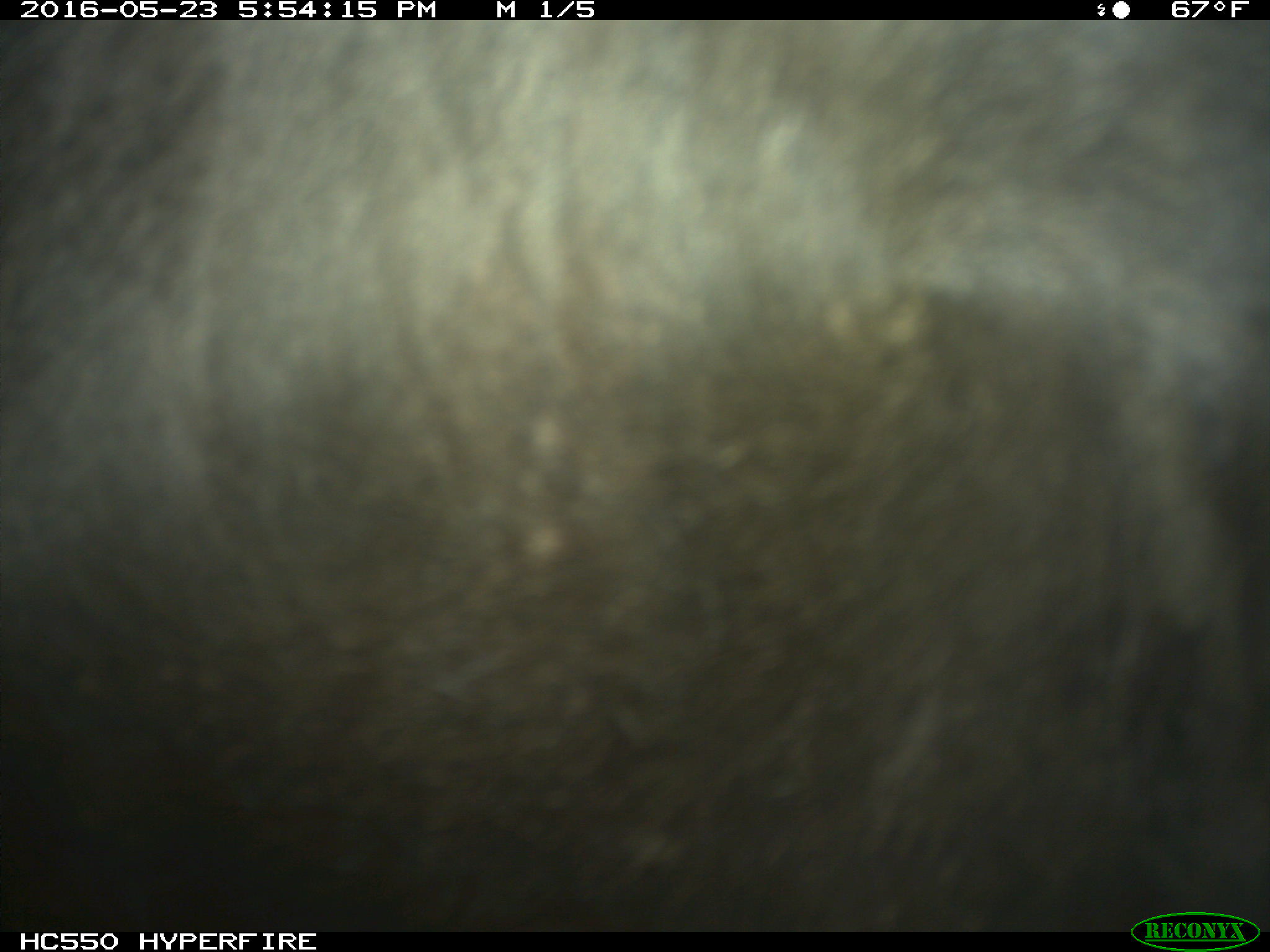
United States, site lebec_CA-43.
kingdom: Animalia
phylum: Chordata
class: Mammalia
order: Artiodactyla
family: Bovidae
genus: Bos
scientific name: Bos taurus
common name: domestic cow